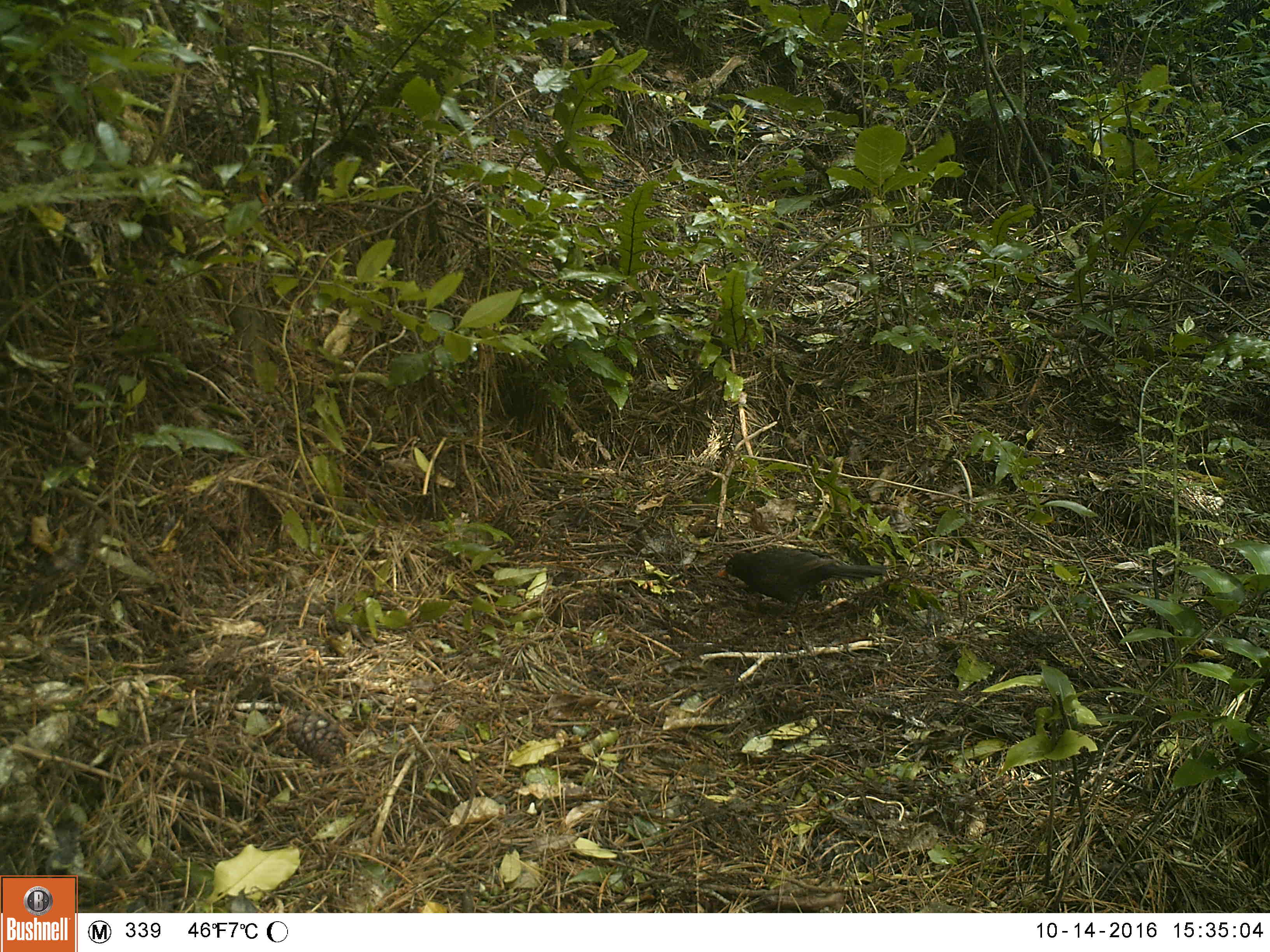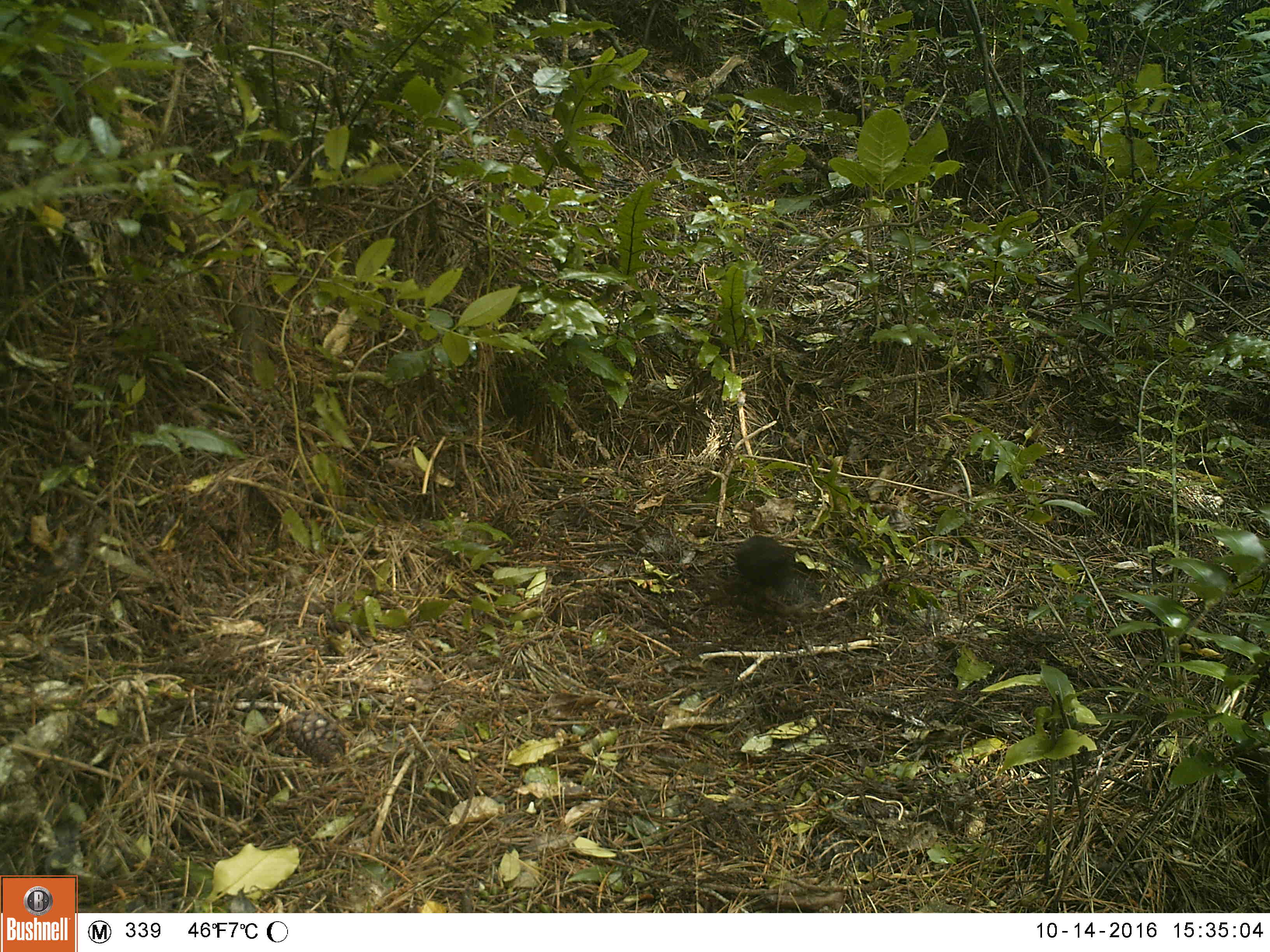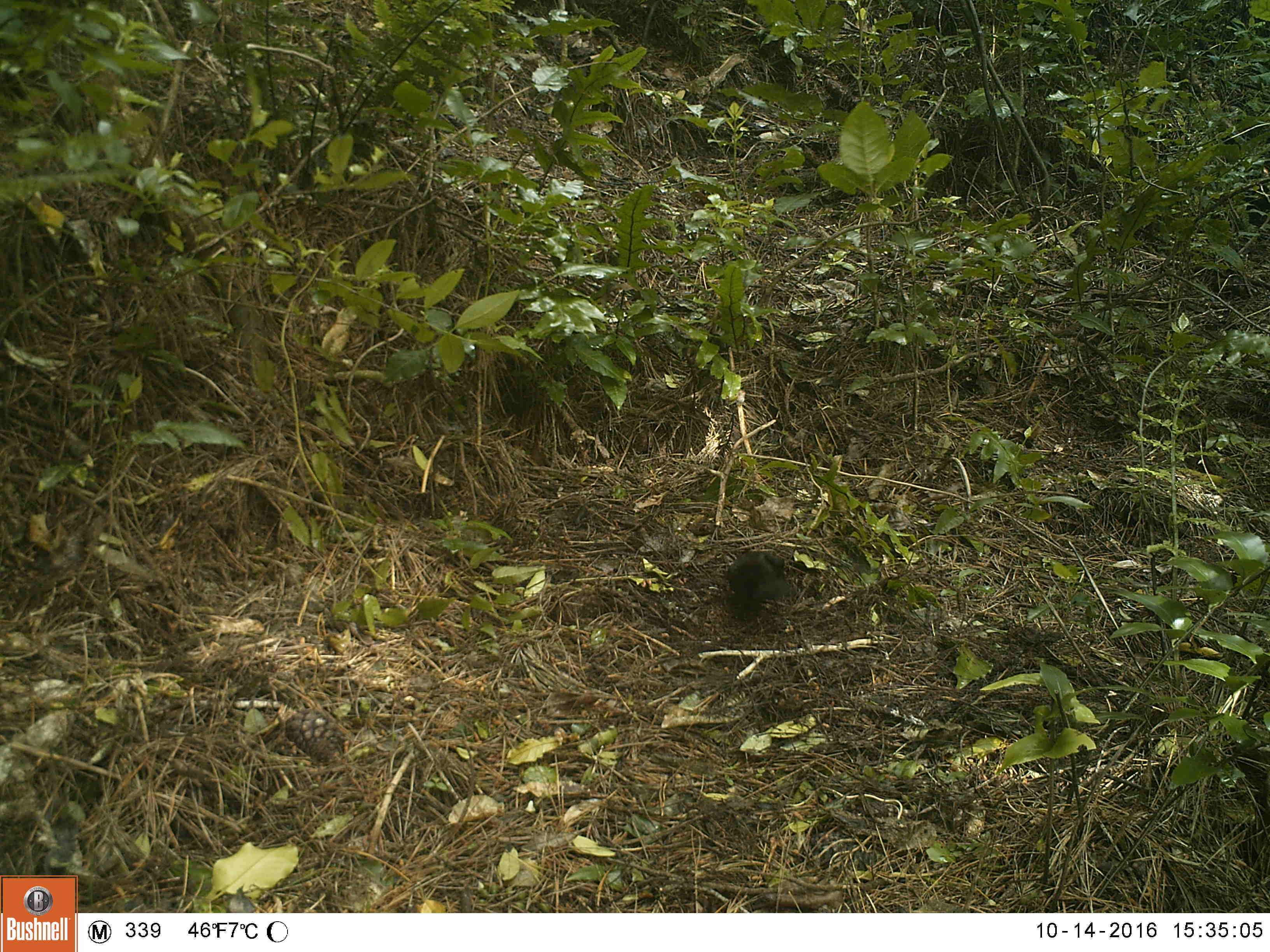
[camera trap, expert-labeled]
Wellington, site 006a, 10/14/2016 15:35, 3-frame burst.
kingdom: Animalia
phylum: Chordata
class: Aves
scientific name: Aves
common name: bird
Bird (Aves).